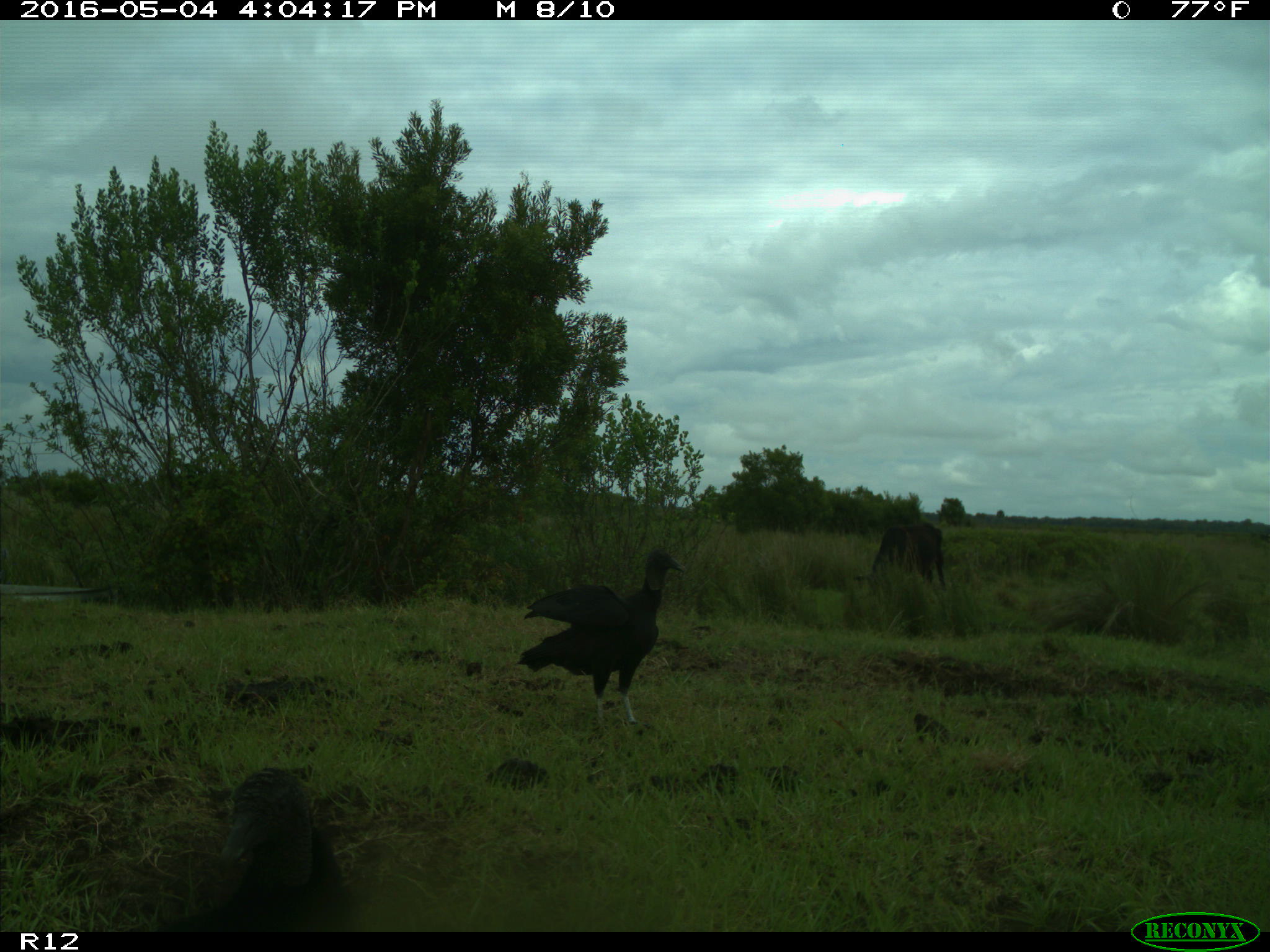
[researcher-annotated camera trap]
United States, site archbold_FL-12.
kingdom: Animalia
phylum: Chordata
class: Mammalia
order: Artiodactyla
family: Bovidae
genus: Bos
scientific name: Bos taurus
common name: domestic cow